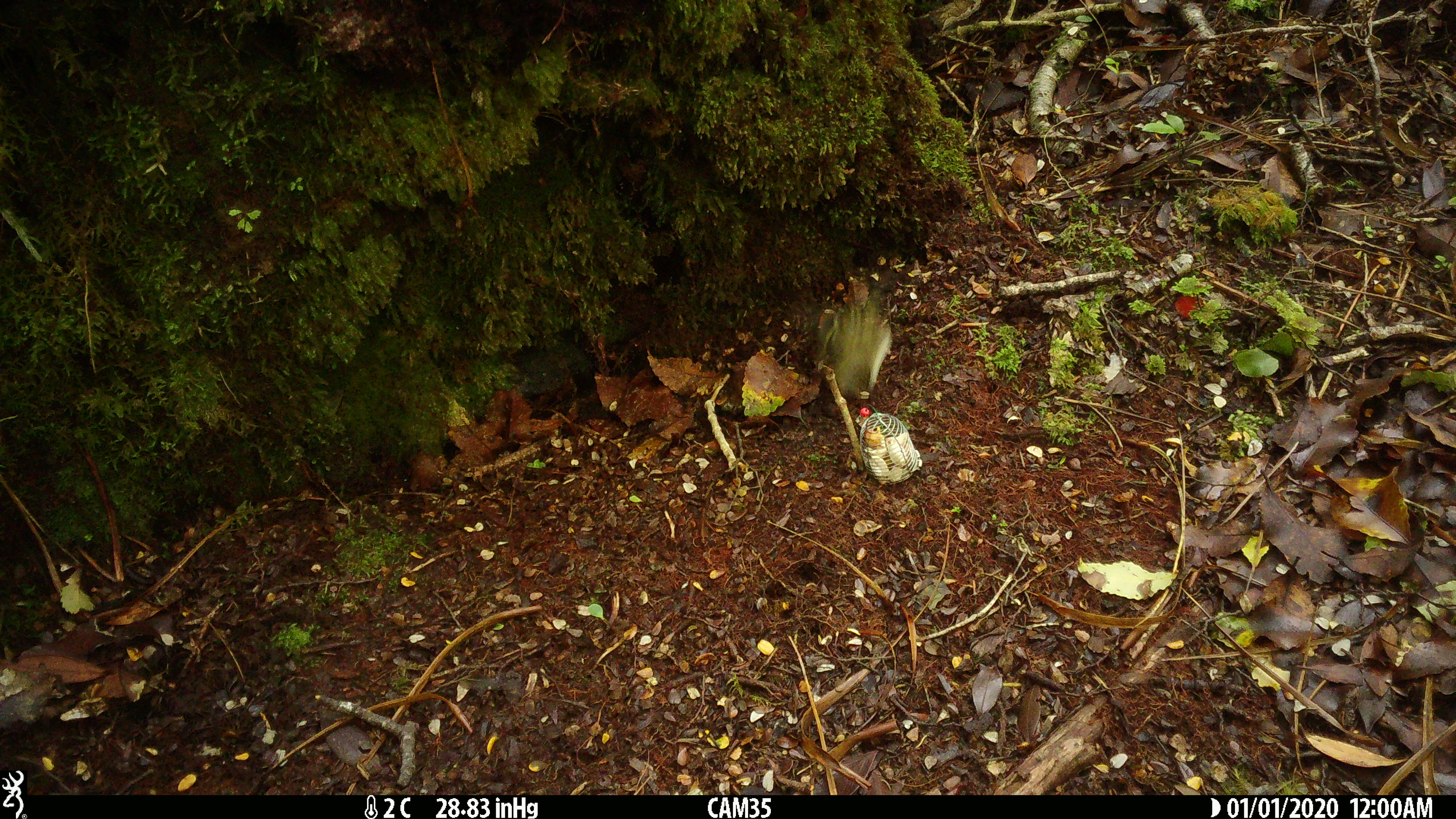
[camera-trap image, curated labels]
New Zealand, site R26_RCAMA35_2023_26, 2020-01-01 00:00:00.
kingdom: Animalia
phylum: Chordata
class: Aves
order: Passeriformes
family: Acanthisittidae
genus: Acanthisitta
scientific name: Acanthisitta chloris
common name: rifleman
Rifleman (Acanthisitta chloris).